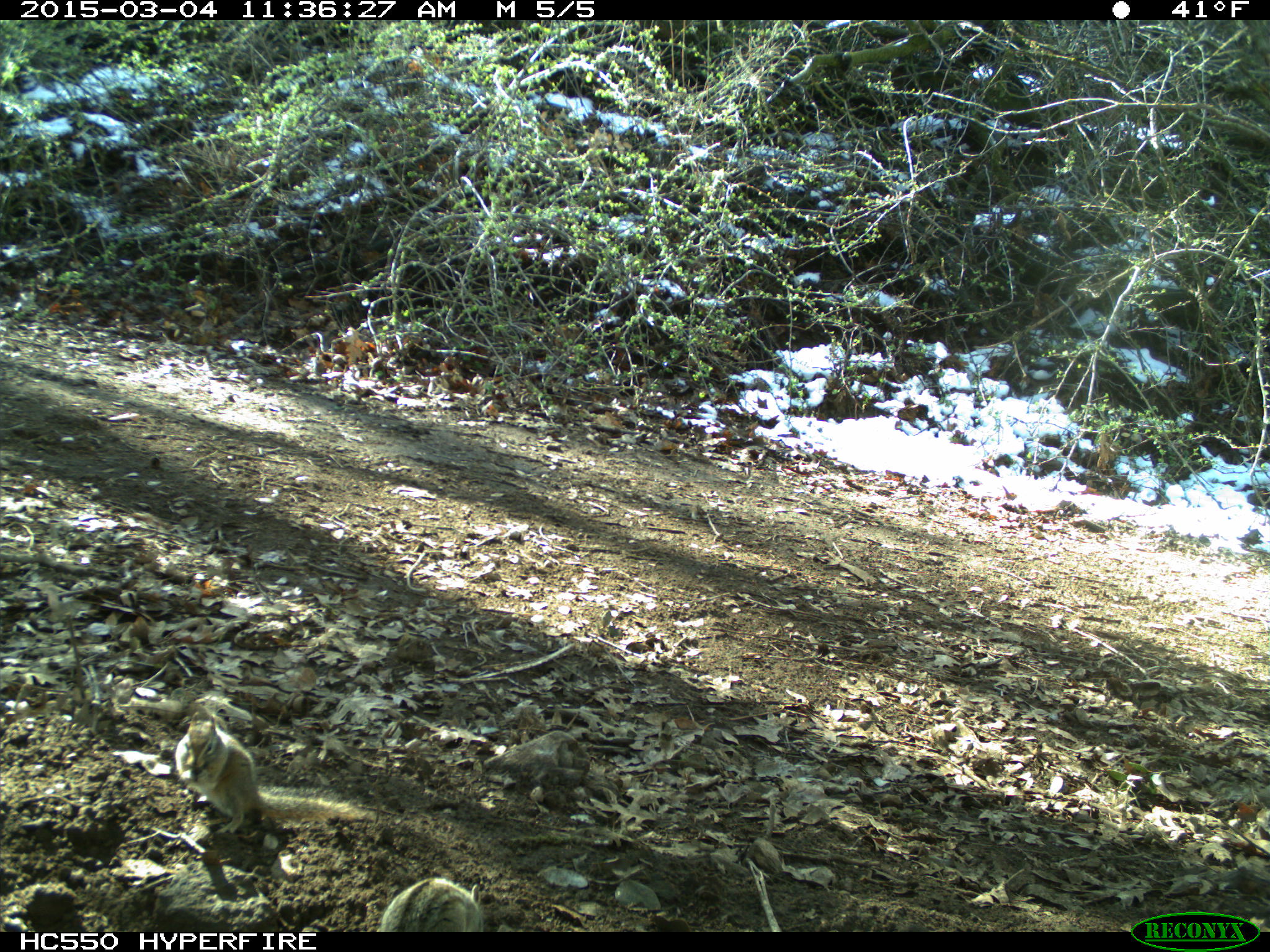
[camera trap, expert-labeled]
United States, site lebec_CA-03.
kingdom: Animalia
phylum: Chordata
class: Mammalia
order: Rodentia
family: Sciuridae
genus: Tamias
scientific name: Tamias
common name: chipmunk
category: unidentified chipmunk